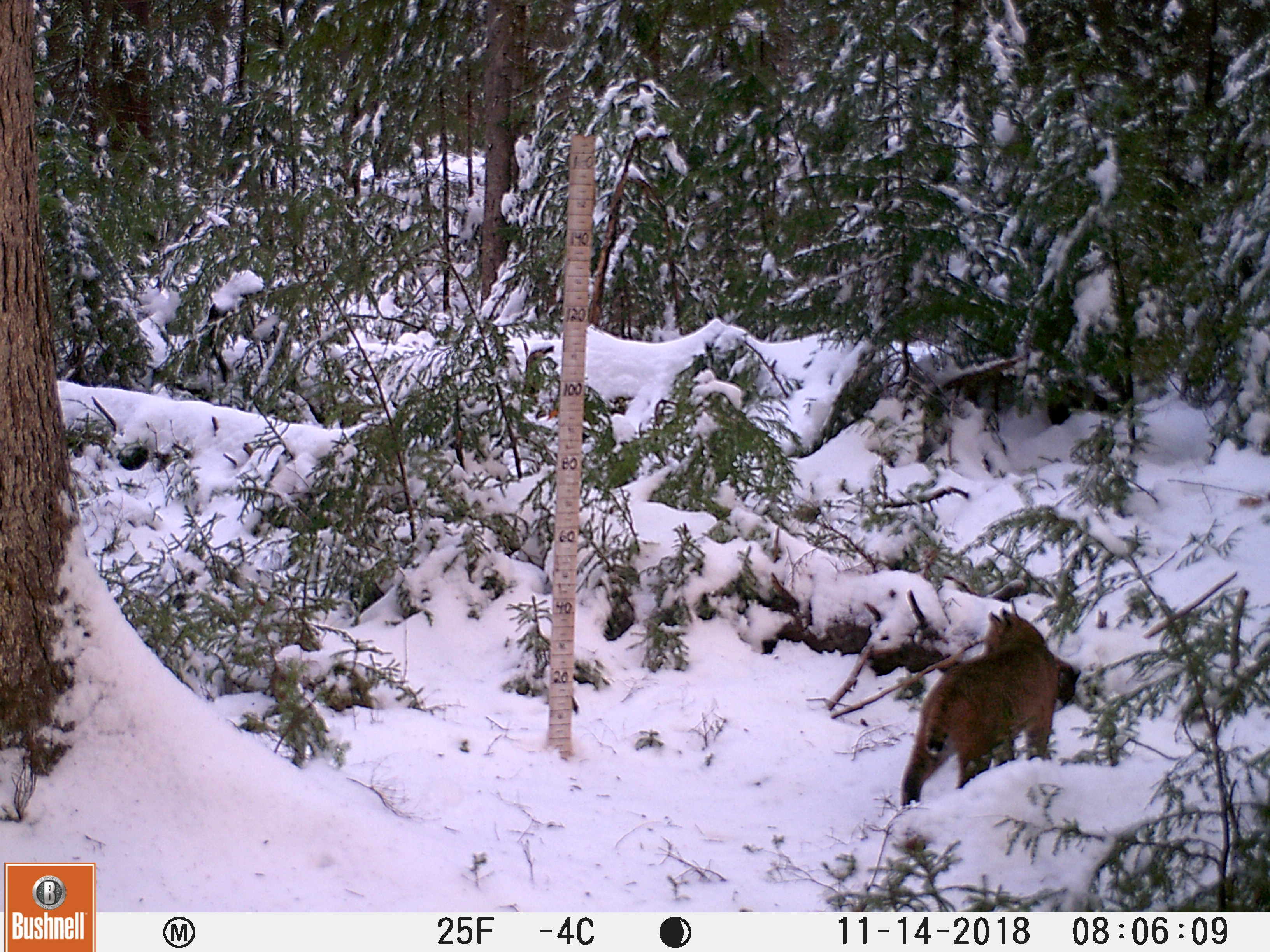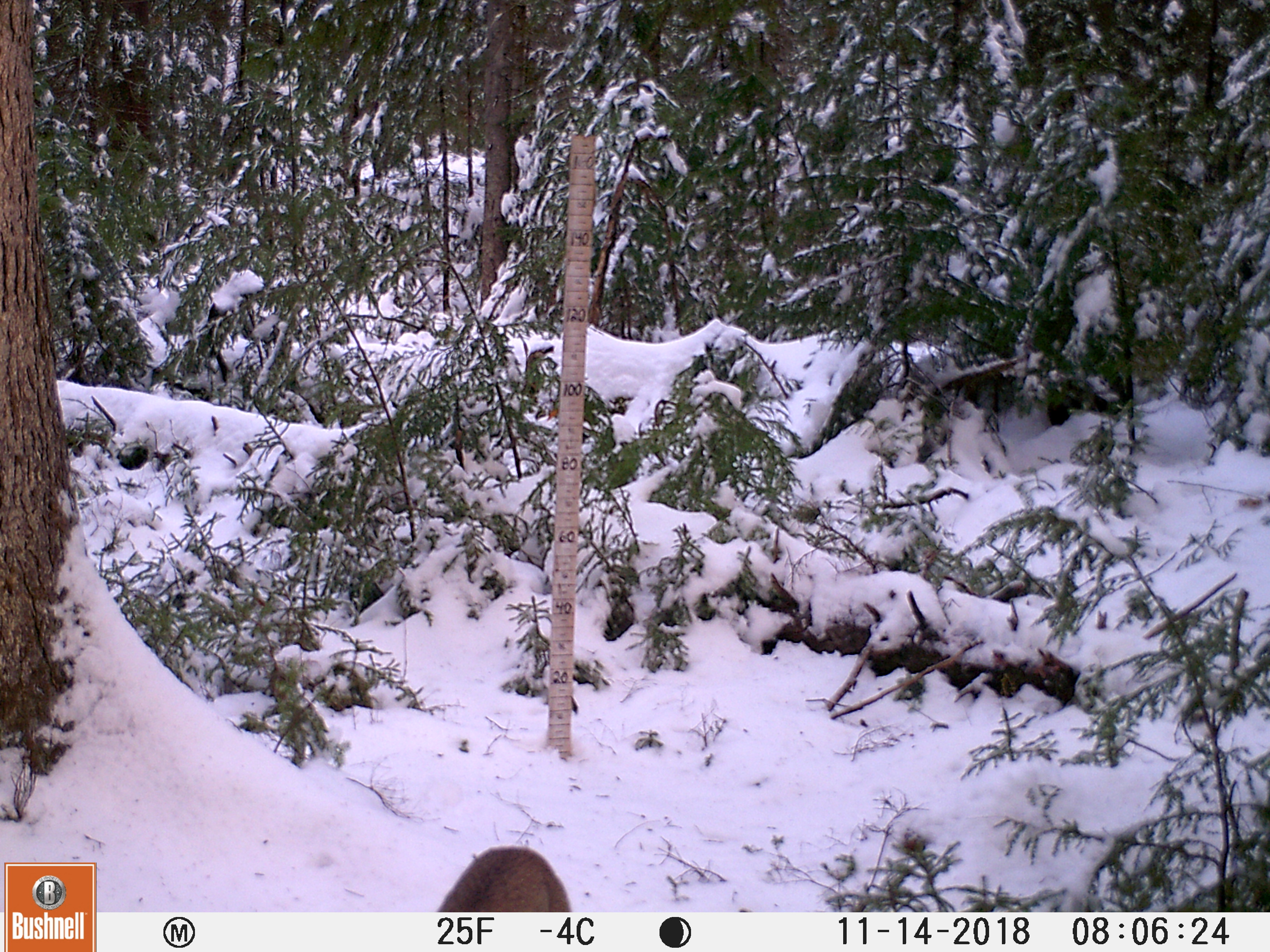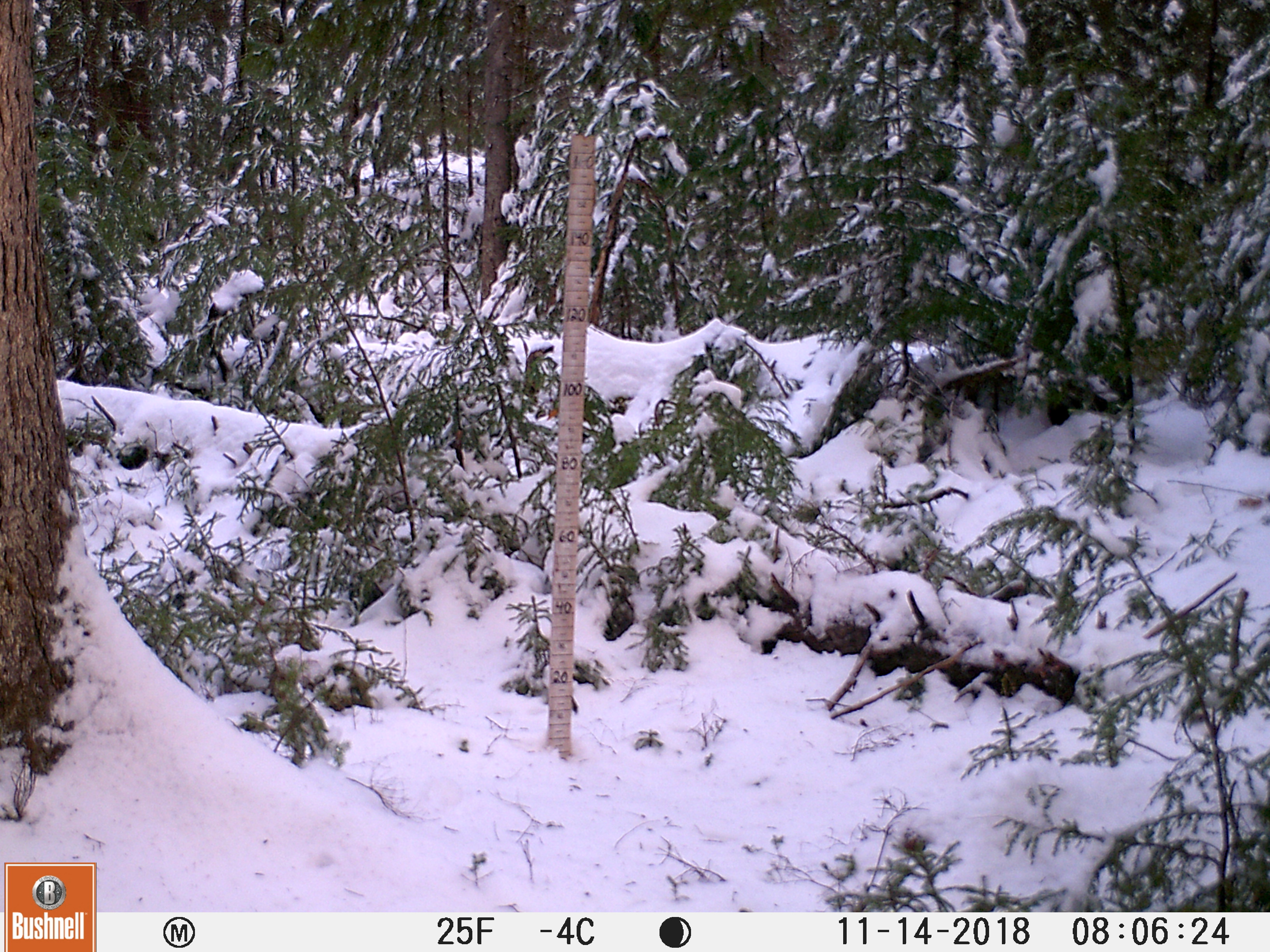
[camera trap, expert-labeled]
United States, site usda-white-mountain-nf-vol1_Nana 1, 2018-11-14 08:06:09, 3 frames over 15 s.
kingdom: Animalia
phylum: Chordata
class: Mammalia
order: Carnivora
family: Felidae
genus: Lynx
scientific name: Lynx rufus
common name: bobcat